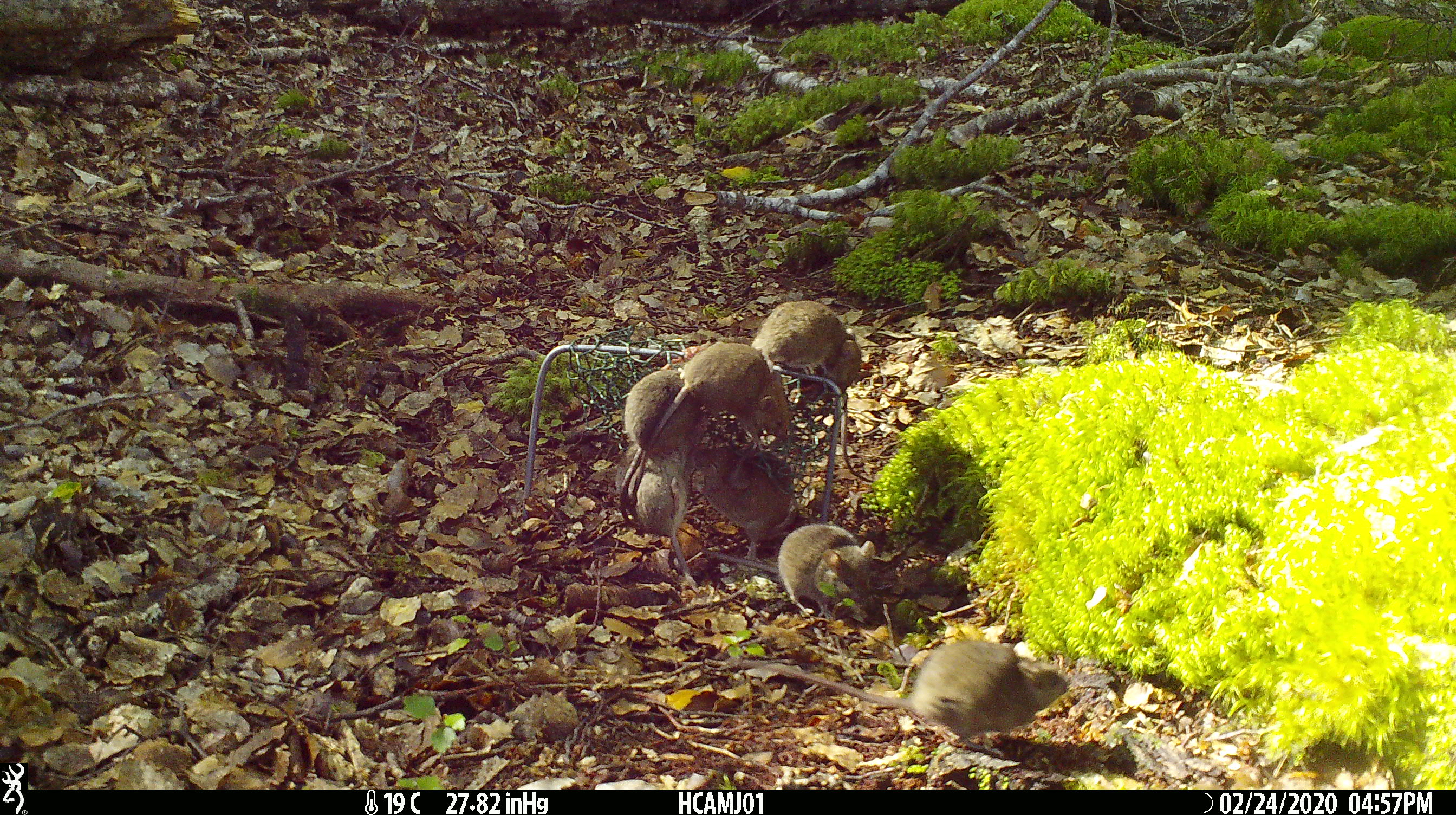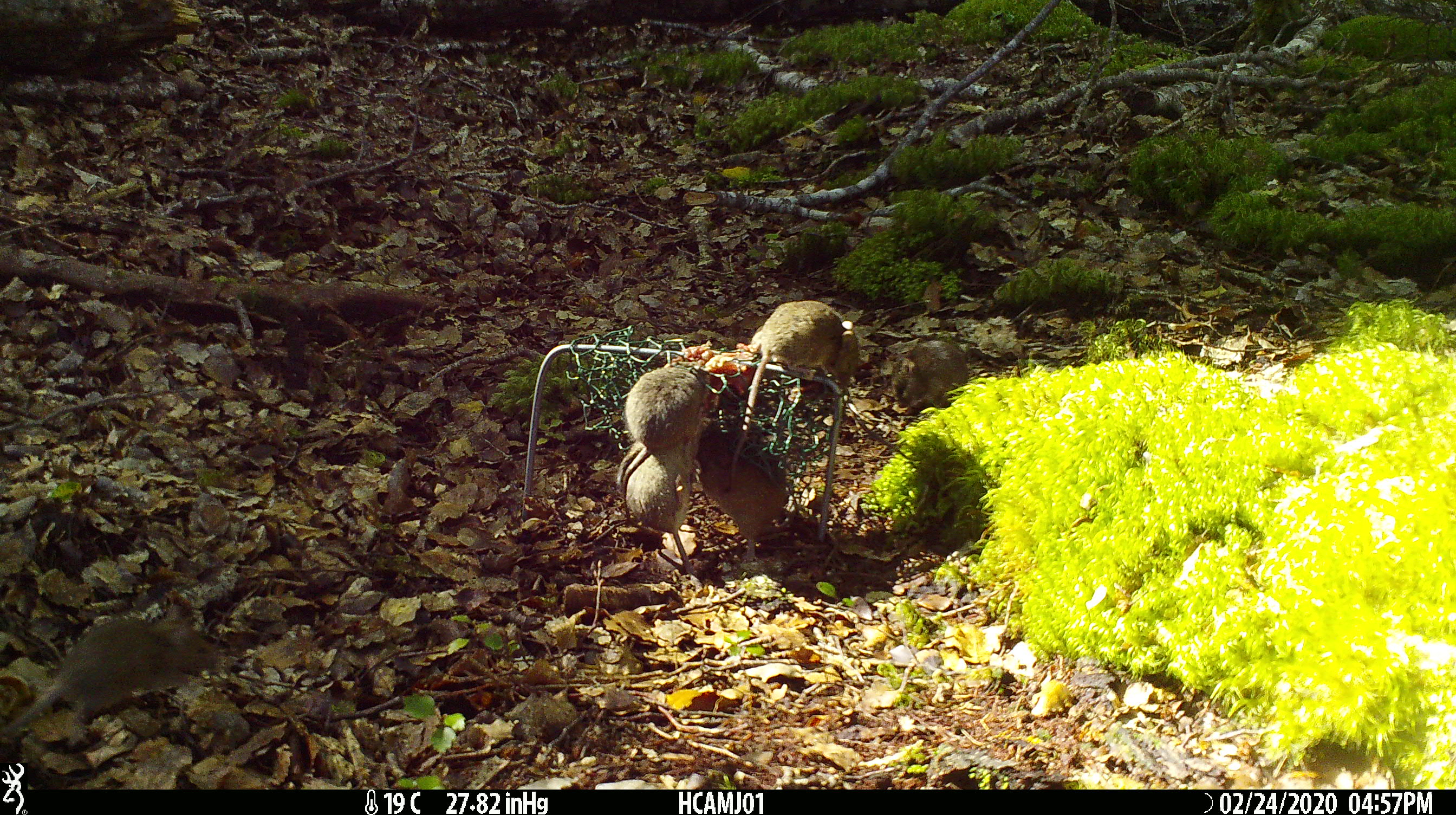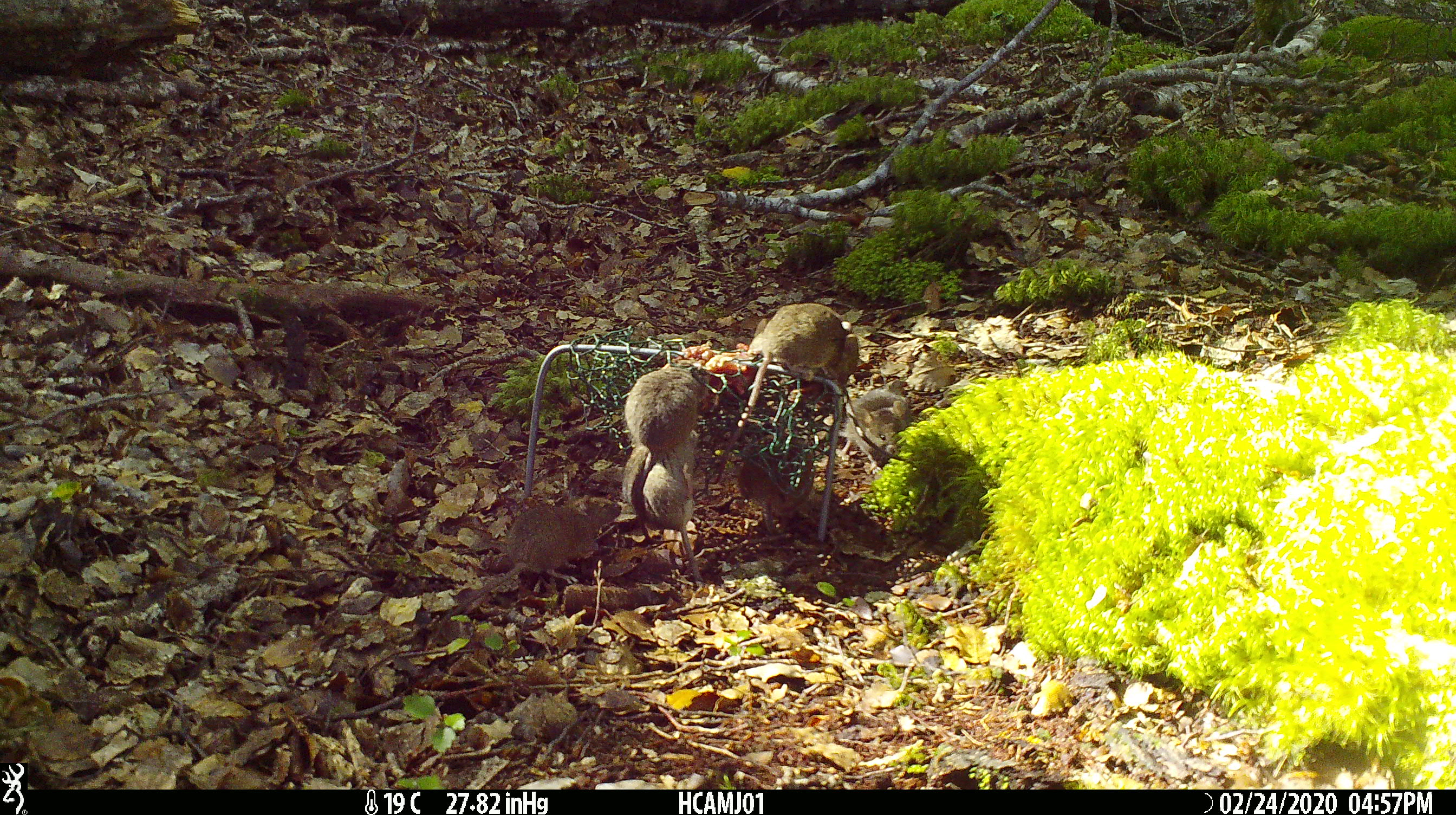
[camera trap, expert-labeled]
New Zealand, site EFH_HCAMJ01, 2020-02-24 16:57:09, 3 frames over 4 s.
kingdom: Animalia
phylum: Chordata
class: Mammalia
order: Rodentia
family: Muridae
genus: Mus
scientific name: Mus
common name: mouse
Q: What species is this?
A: Mouse (Mus).